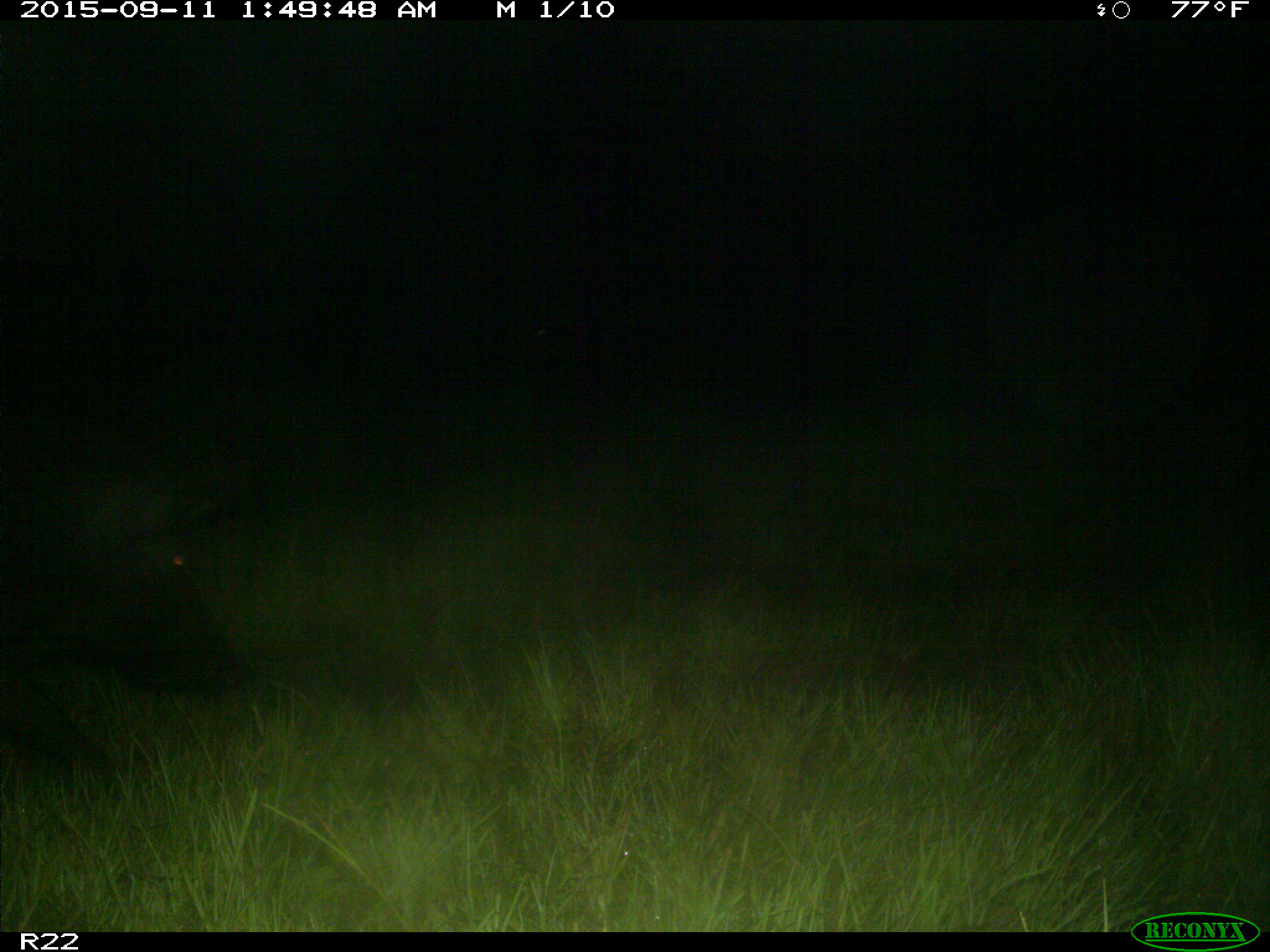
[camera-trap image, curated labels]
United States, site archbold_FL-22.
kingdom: Animalia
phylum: Chordata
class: Mammalia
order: Artiodactyla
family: Suidae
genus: Sus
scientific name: Sus scrofa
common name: wild boar